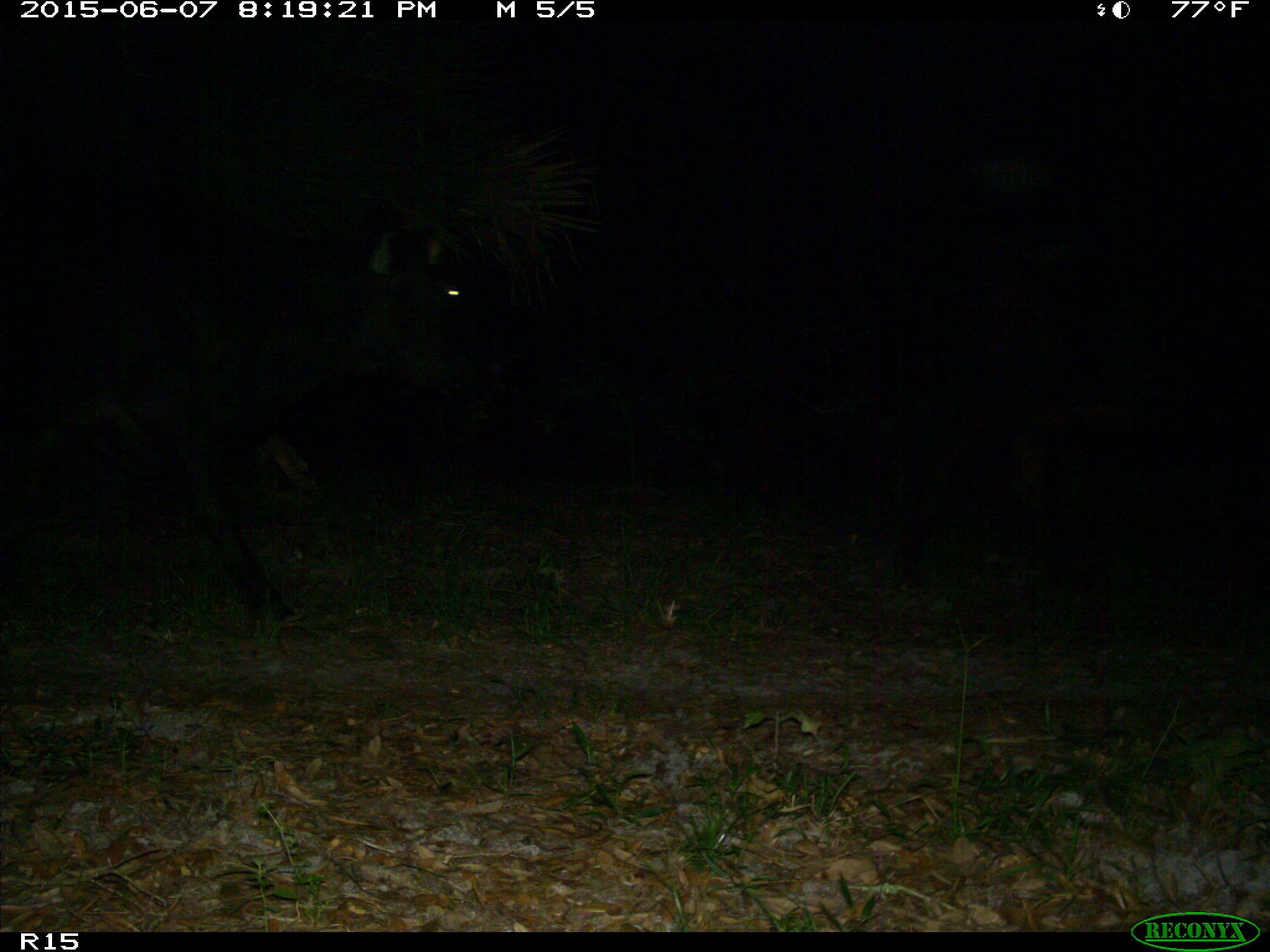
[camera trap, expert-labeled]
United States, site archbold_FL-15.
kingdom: Animalia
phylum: Chordata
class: Mammalia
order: Artiodactyla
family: Bovidae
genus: Bos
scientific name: Bos taurus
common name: domestic cow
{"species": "Bos taurus (domestic cow)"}